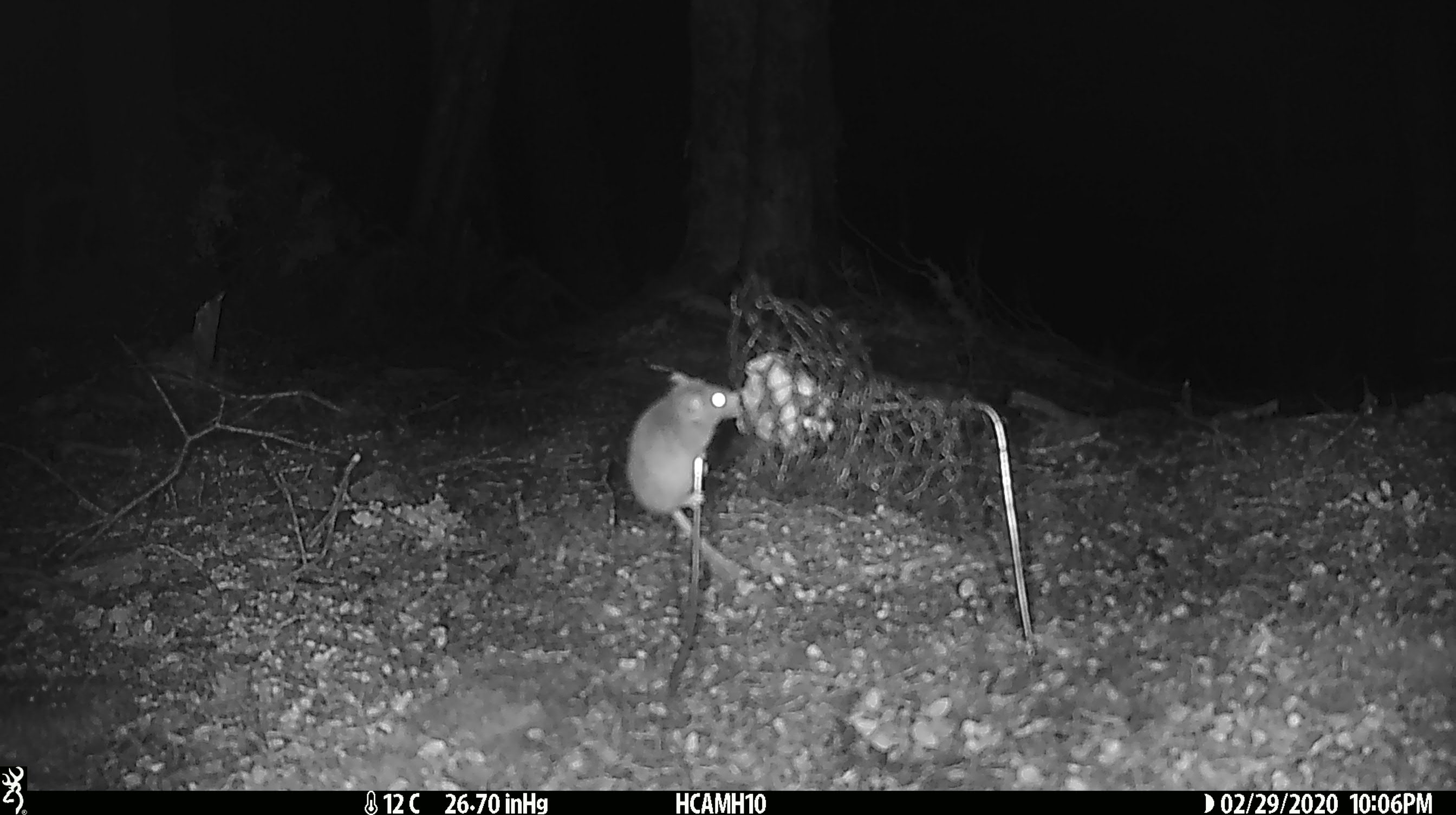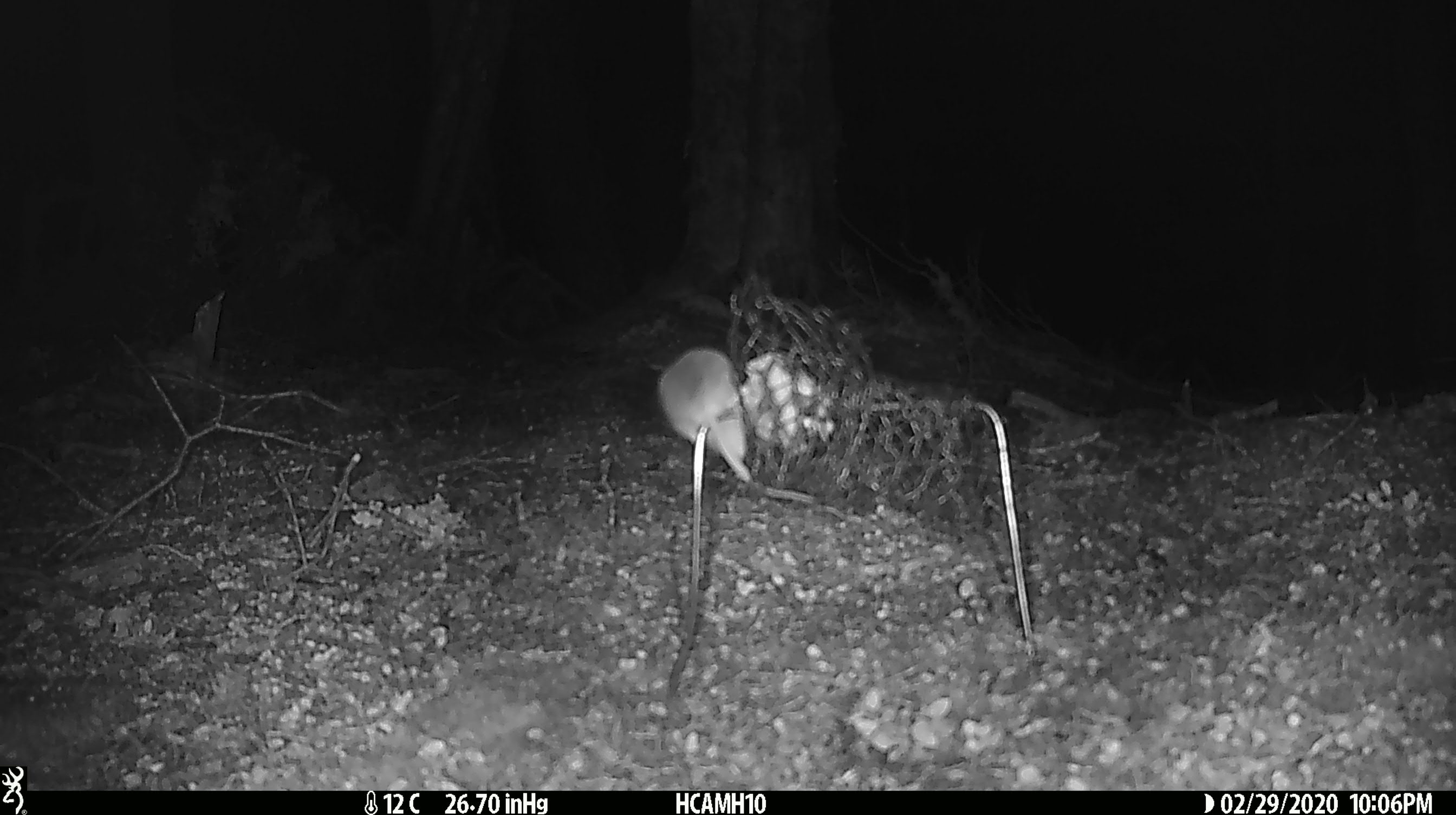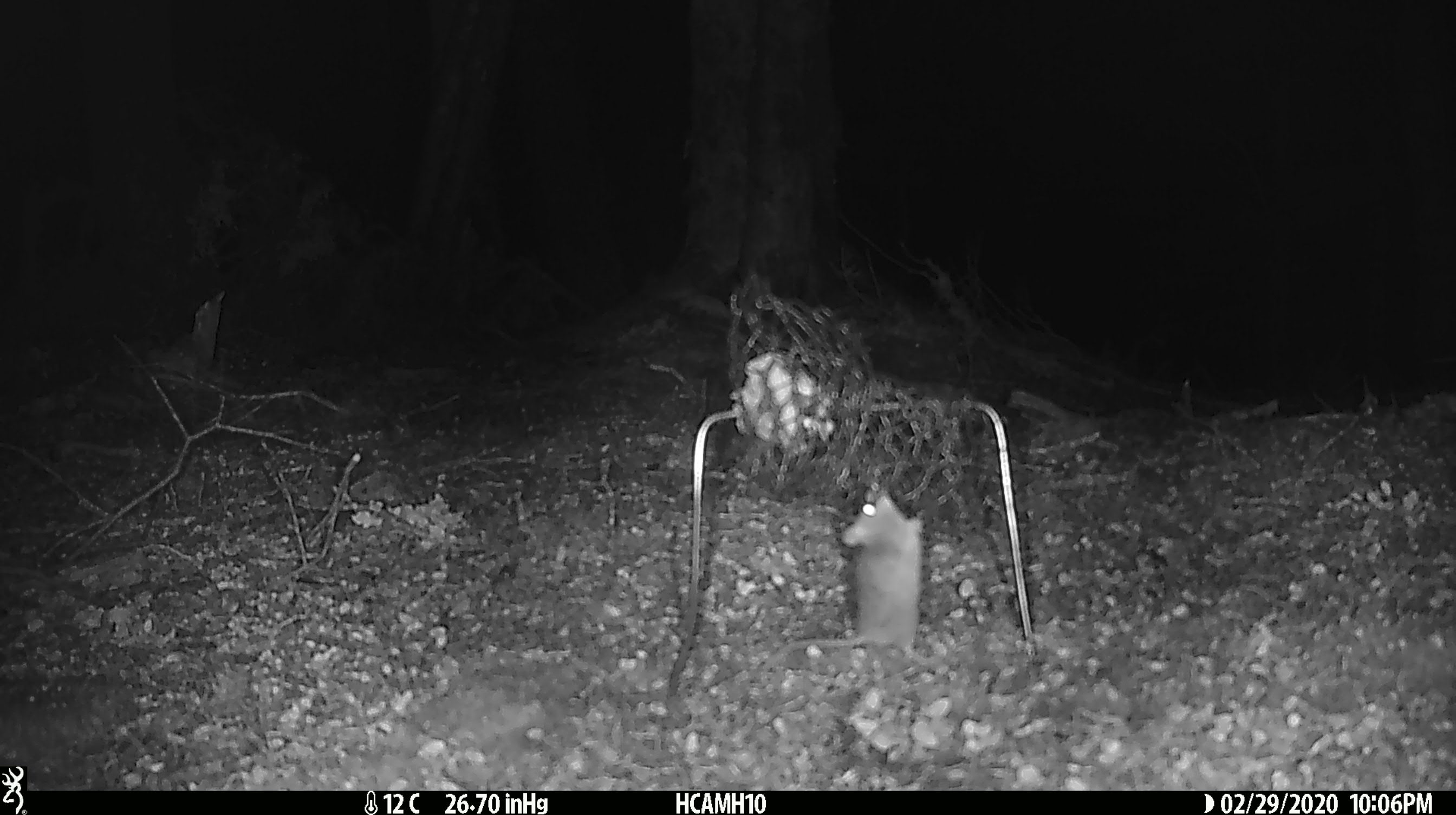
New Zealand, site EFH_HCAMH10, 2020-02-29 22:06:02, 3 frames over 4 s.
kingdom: Animalia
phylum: Chordata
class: Mammalia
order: Rodentia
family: Muridae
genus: Mus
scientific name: Mus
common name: mouse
Mouse (Mus).